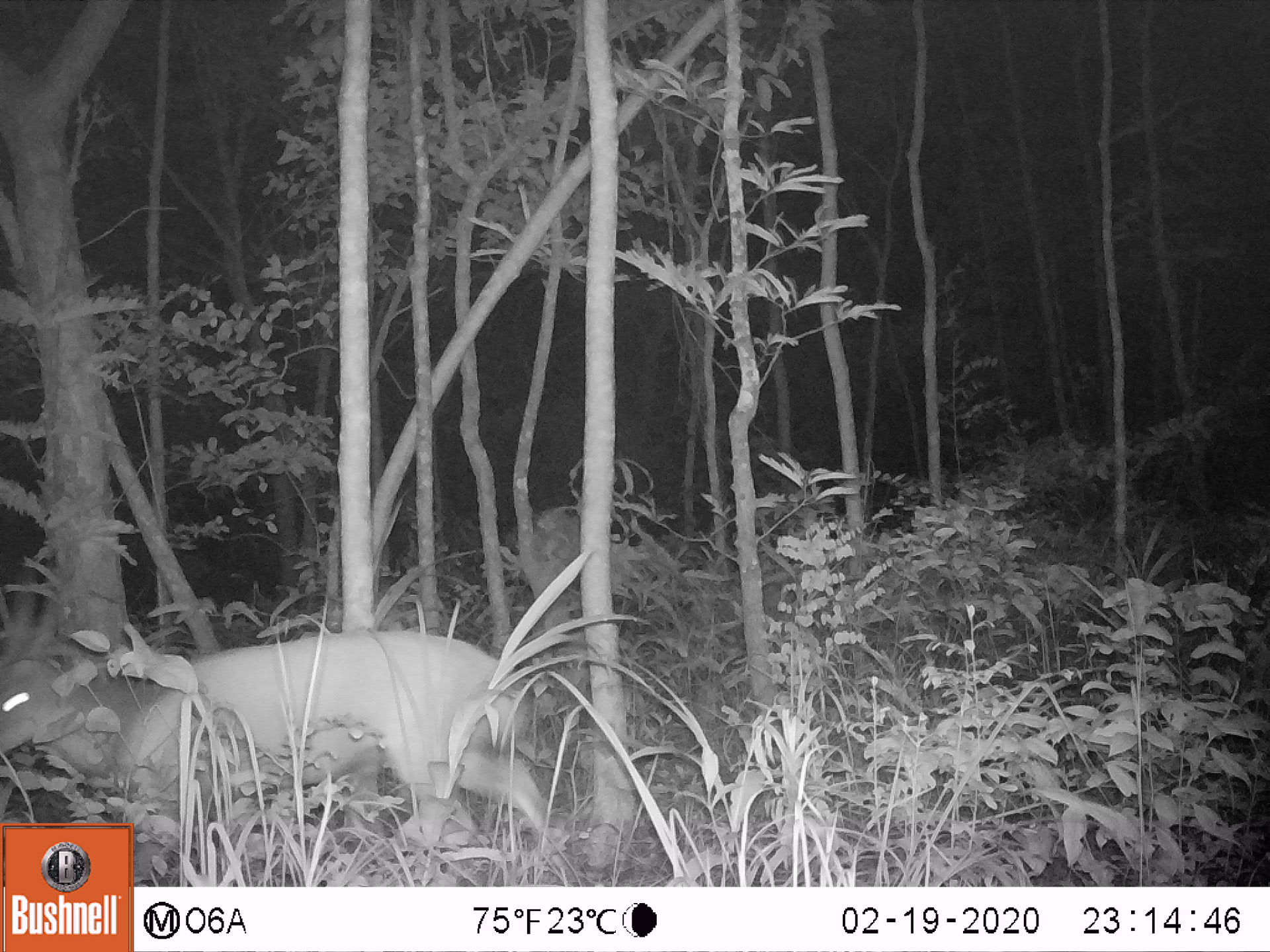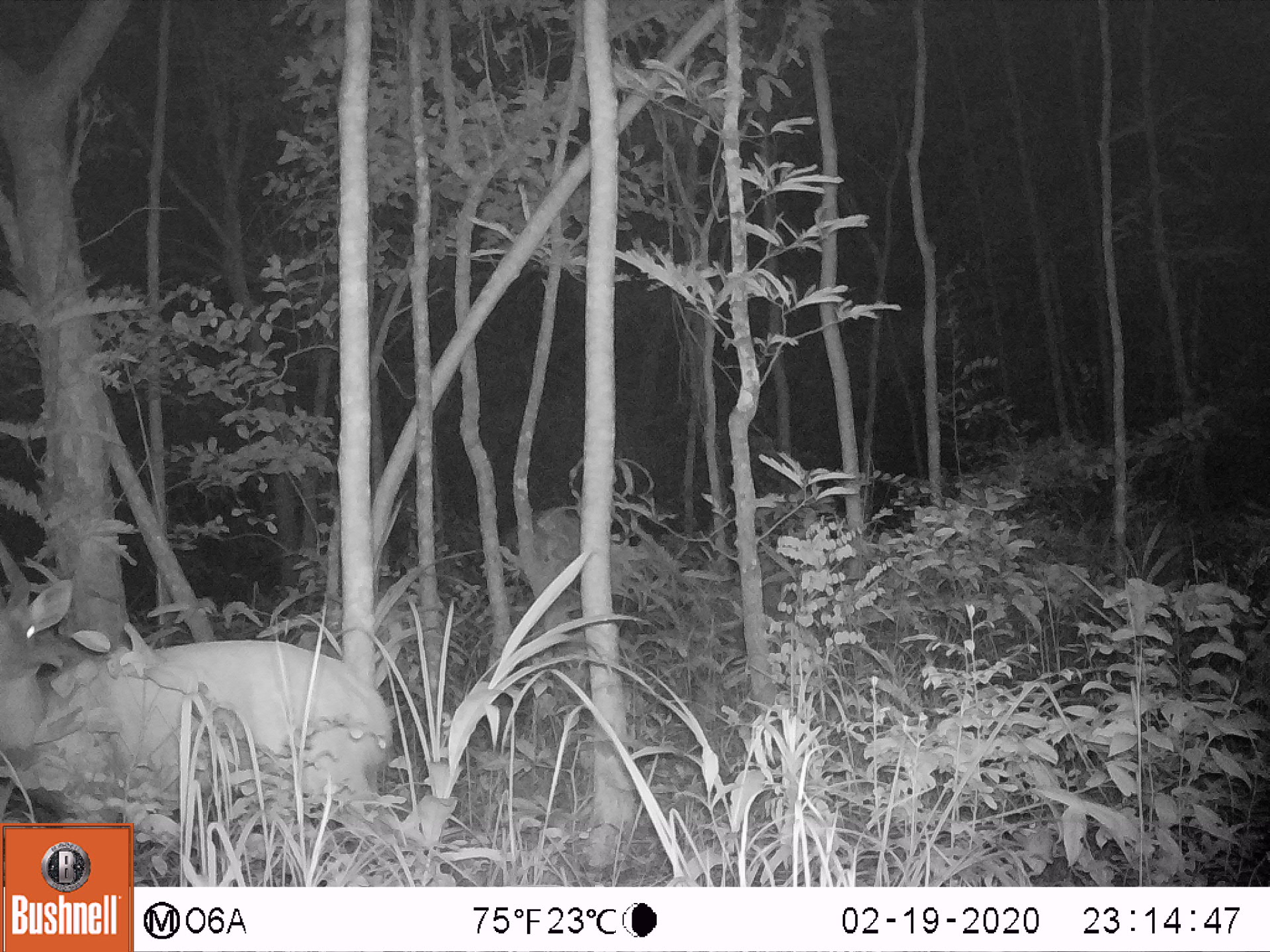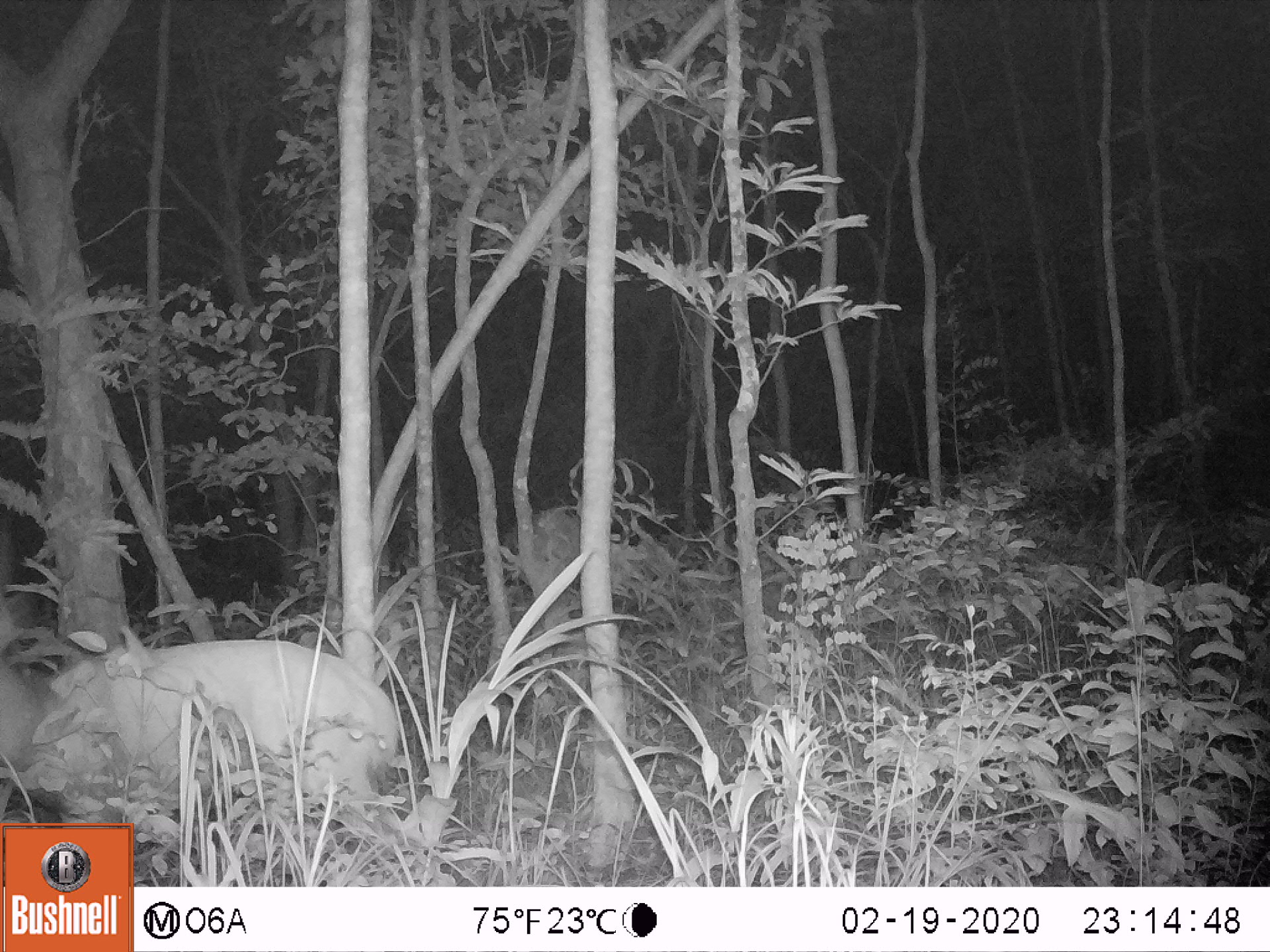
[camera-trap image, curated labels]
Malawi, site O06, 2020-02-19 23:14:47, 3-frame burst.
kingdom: Animalia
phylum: Chordata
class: Mammalia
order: Artiodactyla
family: Bovidae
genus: Tragelaphus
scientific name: Tragelaphus sylvaticus sylvaticus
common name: cape bushbuck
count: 1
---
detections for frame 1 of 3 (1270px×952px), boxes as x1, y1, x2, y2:
cape bushbuck: 0, 559, 554, 821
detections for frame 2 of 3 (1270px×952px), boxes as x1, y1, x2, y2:
cape bushbuck: 0, 535, 397, 821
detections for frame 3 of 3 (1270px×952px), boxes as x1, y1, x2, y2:
cape bushbuck: 1, 558, 402, 821